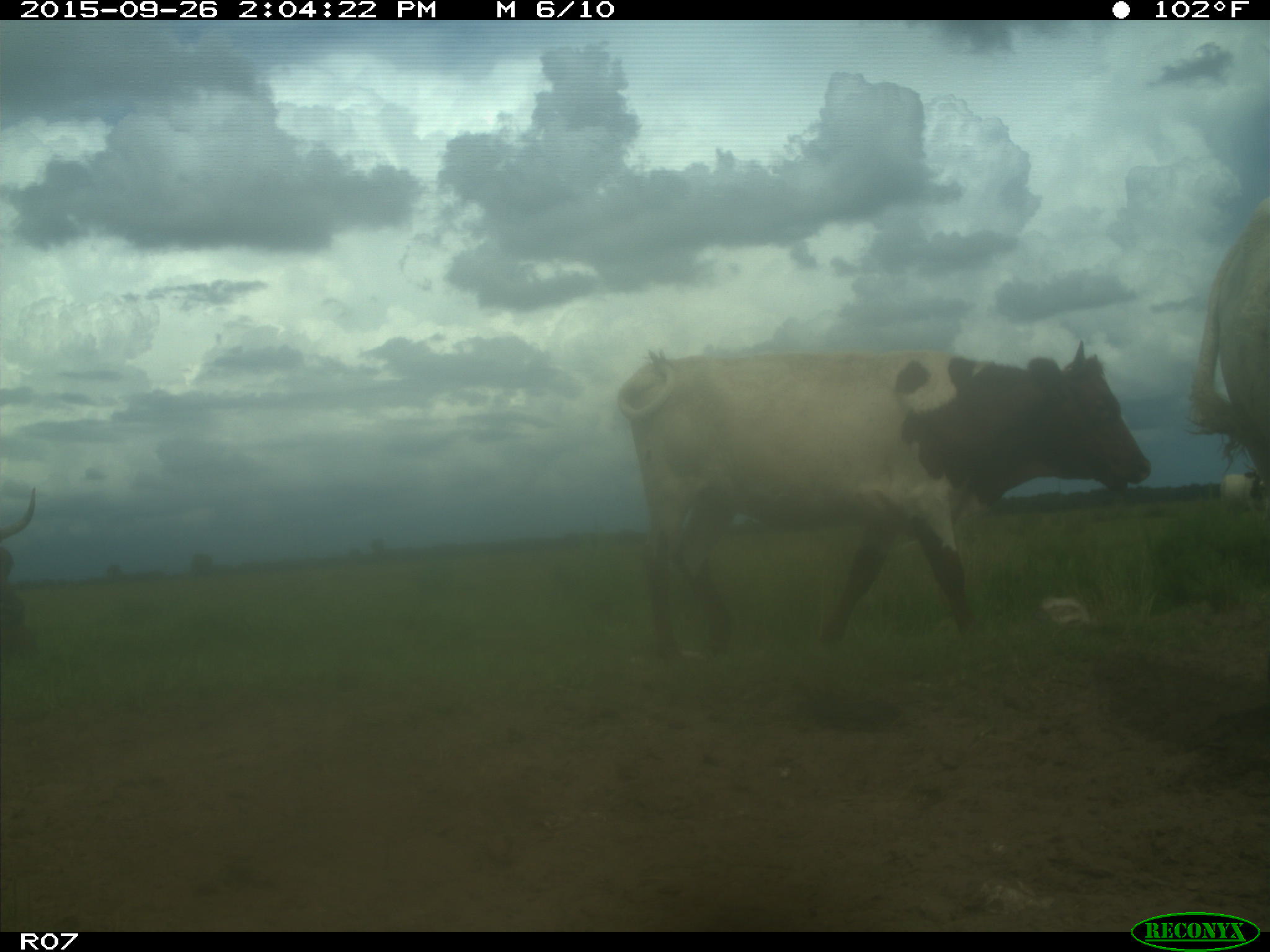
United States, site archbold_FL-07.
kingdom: Animalia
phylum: Chordata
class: Mammalia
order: Artiodactyla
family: Bovidae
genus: Bos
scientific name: Bos taurus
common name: domestic cow